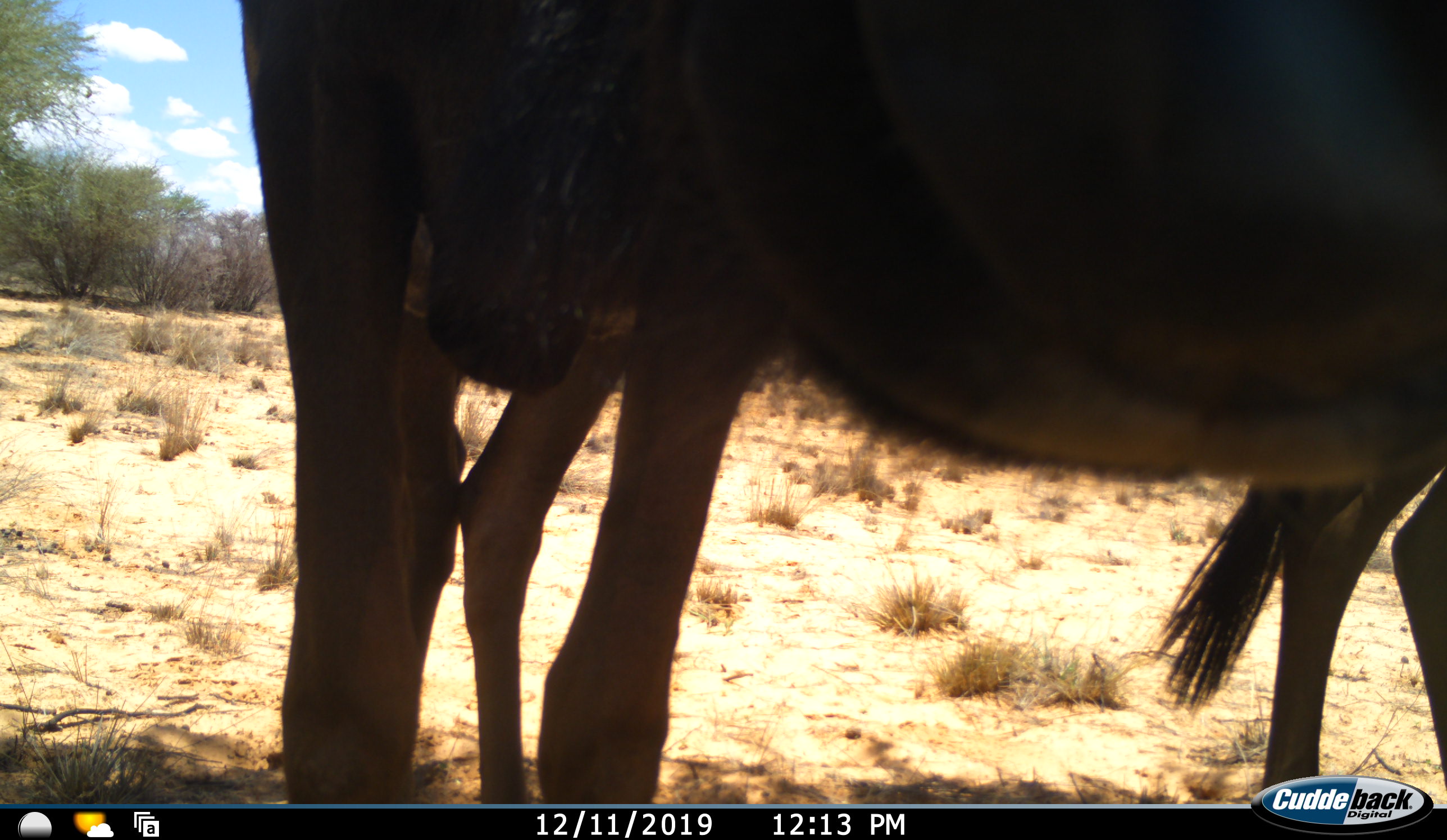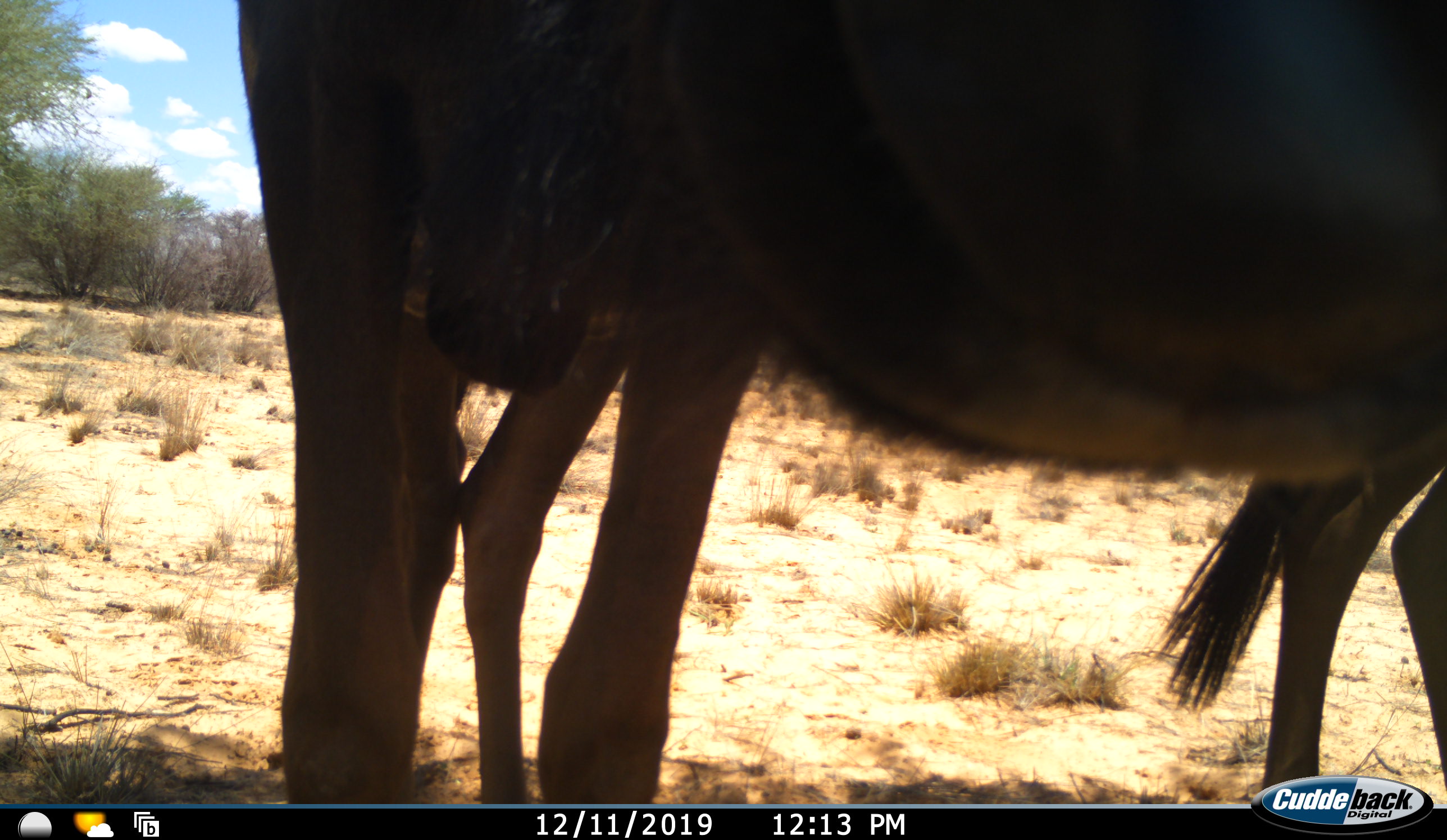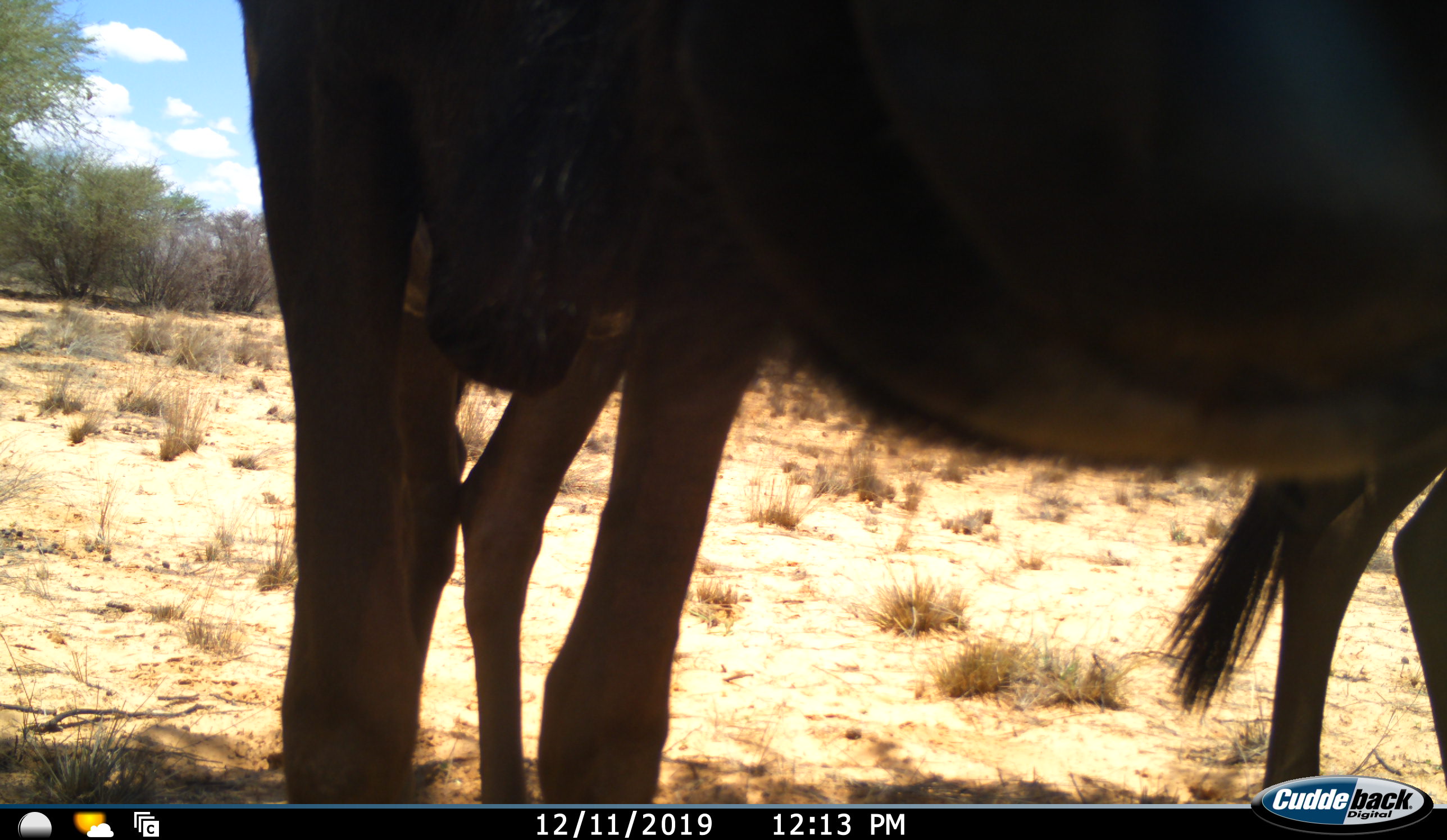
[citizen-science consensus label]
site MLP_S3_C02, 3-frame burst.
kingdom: Animalia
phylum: Chordata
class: Mammalia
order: Artiodactyla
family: Bovidae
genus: Connochaetes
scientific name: Connochaetes taurinus taurinus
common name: blue wildebeest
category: wildebeestblue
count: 2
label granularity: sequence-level